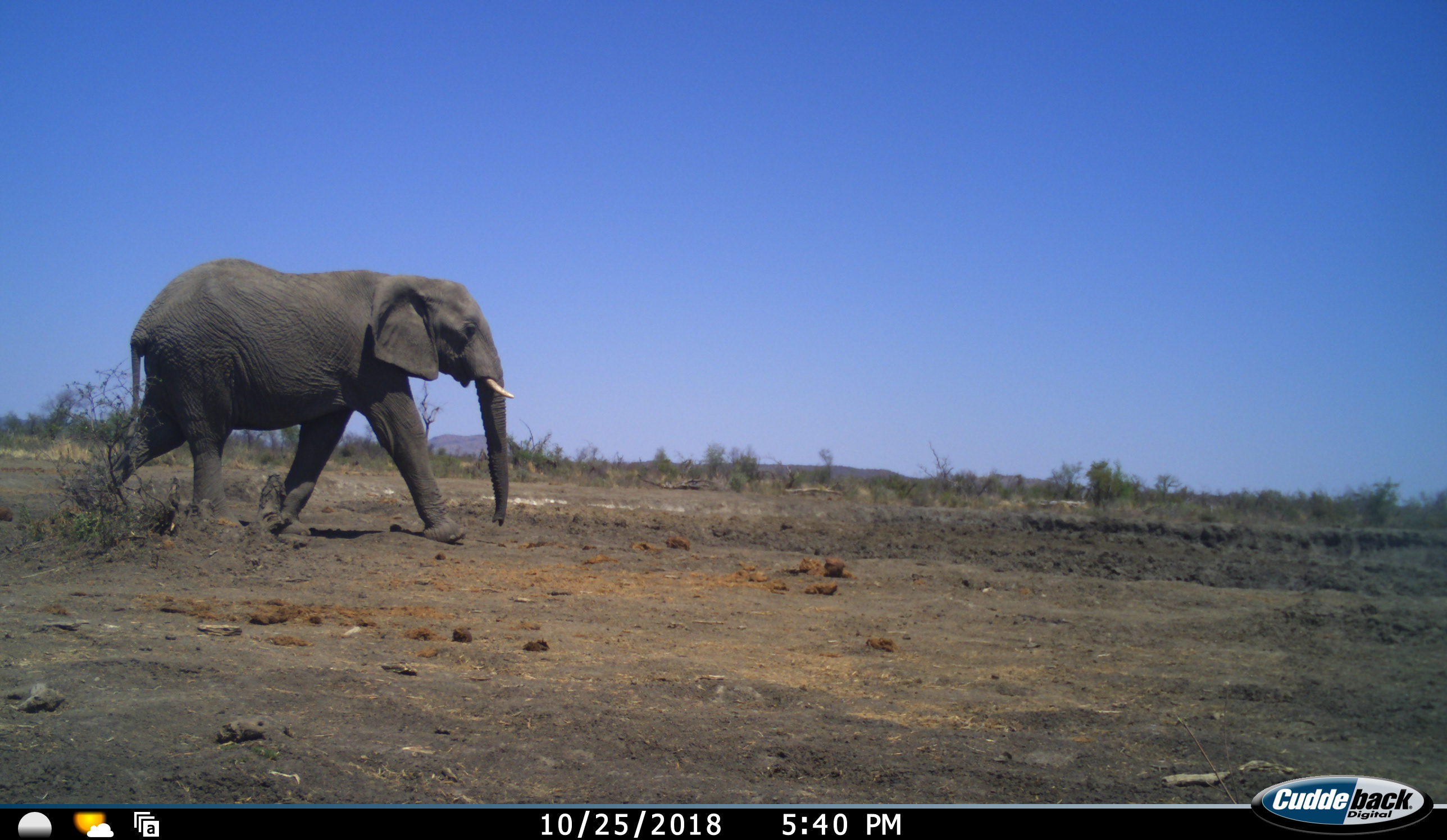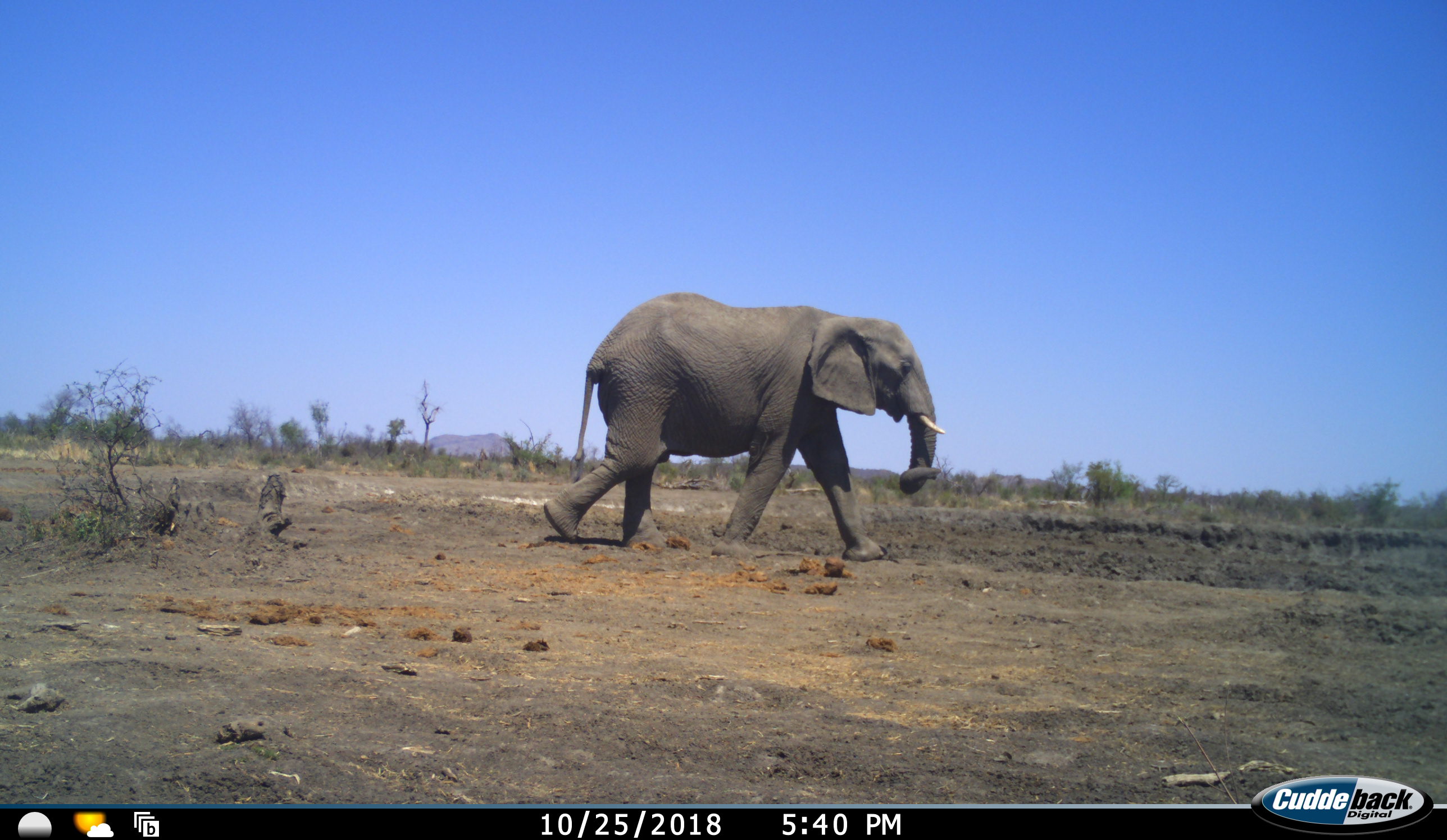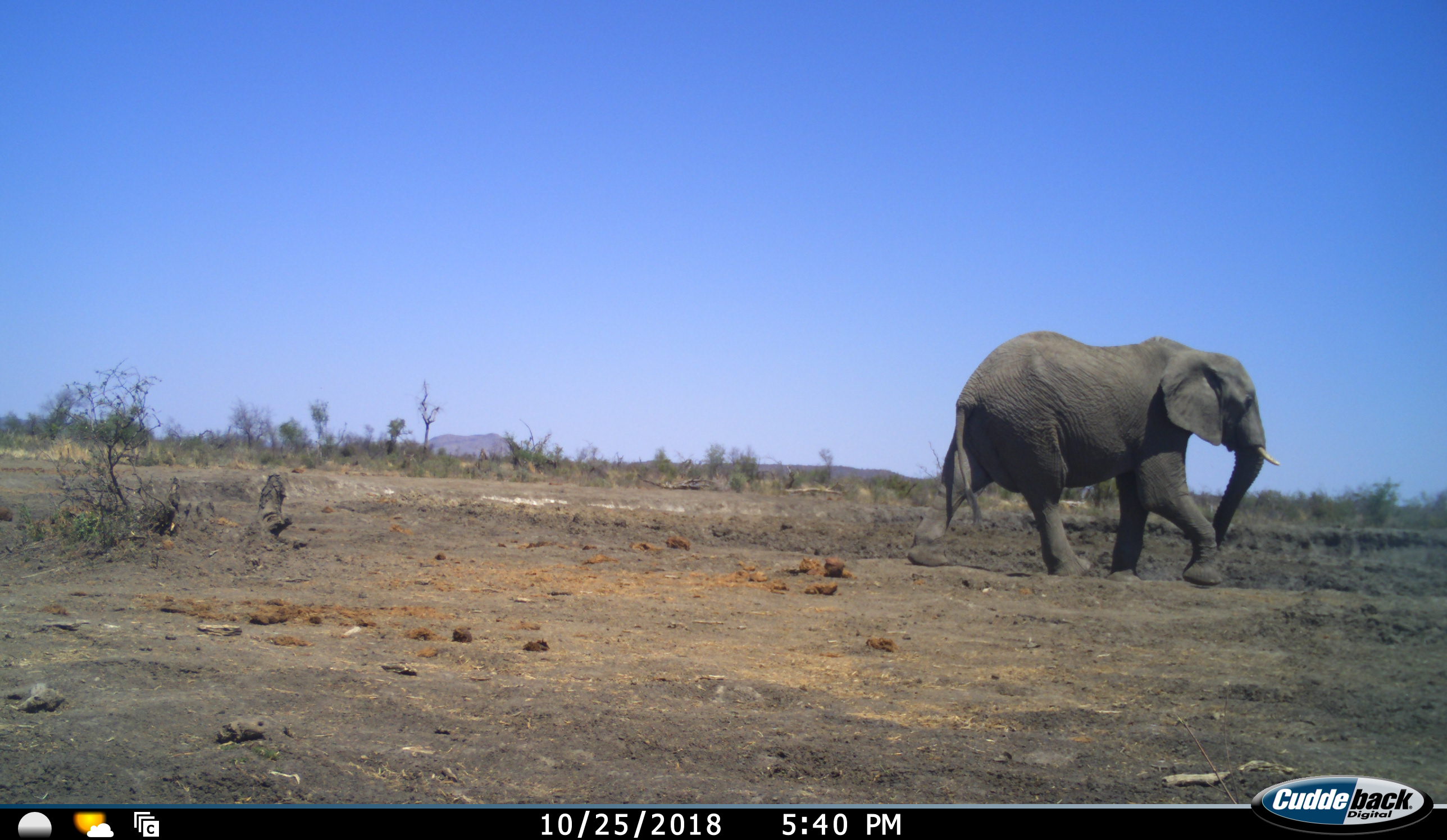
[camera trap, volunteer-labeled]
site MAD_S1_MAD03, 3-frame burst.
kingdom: Animalia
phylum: Chordata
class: Mammalia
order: Proboscidea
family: Elephantidae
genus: Loxodonta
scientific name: Loxodonta africana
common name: african bush elephant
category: elephant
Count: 1.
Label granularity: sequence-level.